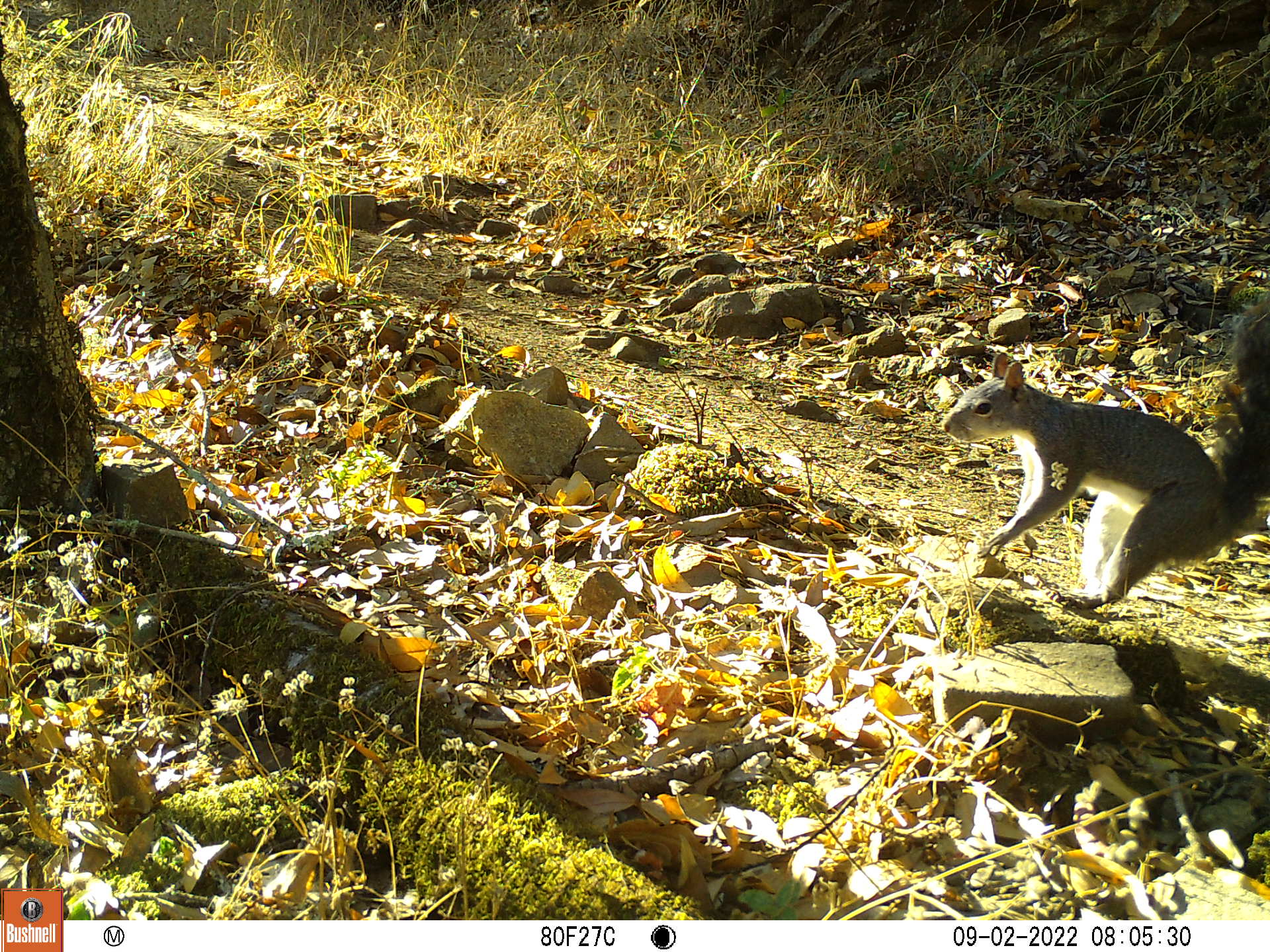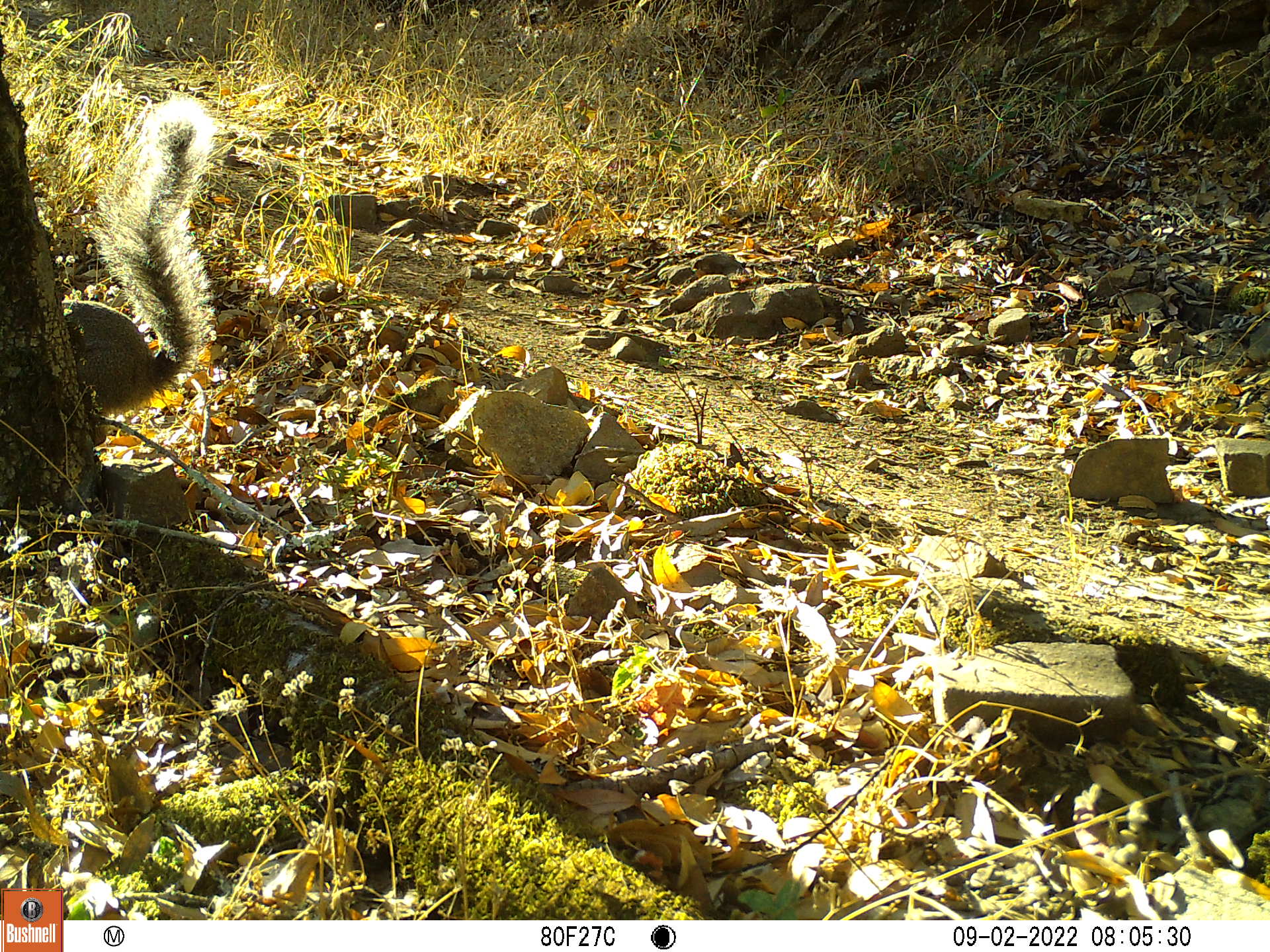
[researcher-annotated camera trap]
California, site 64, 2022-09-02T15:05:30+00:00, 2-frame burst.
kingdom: Animalia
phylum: Chordata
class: Mammalia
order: Rodentia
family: Sciuridae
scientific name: Sciuridae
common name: squirrel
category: unknown squirrel